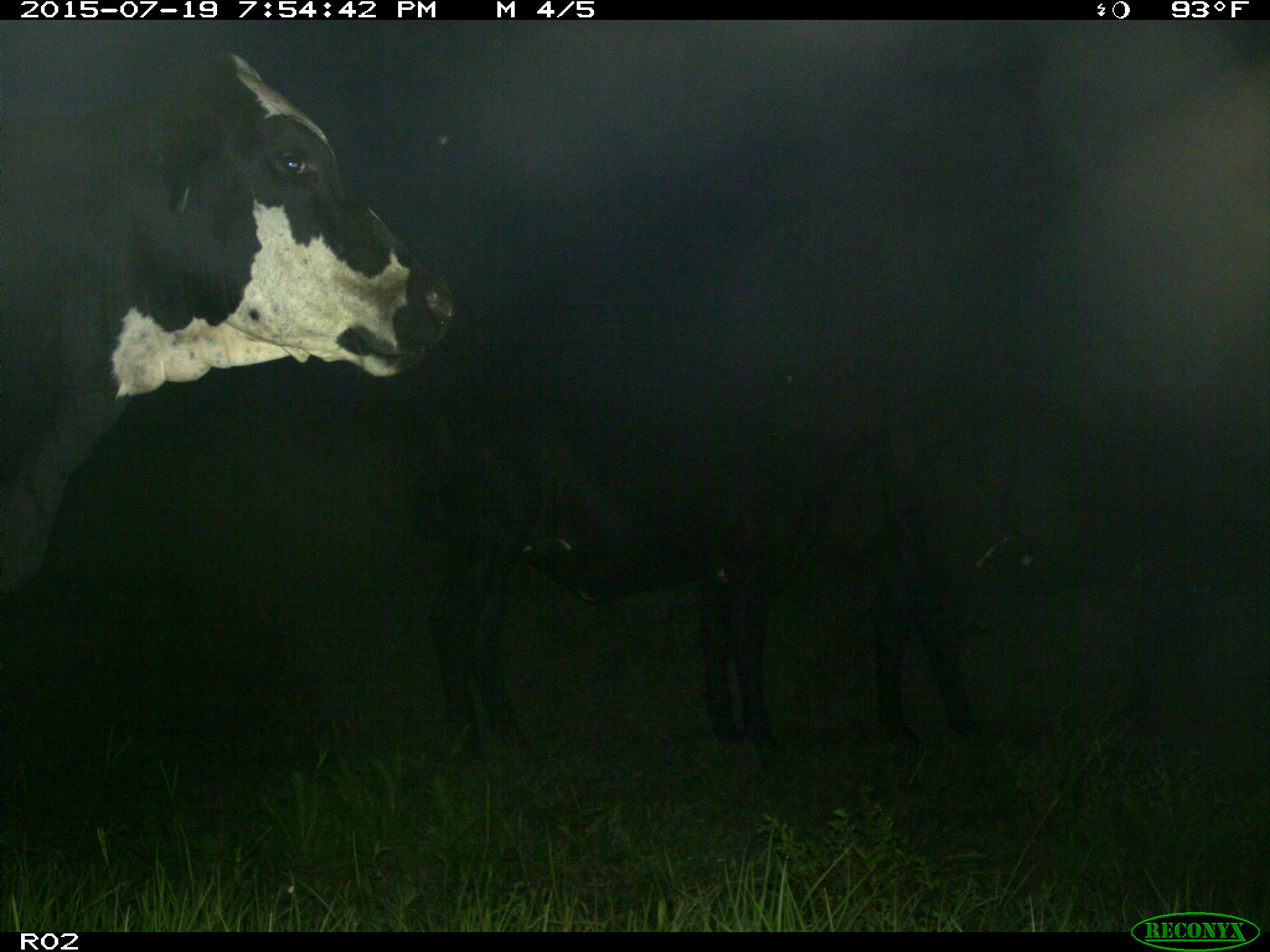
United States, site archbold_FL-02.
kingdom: Animalia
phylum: Chordata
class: Mammalia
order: Artiodactyla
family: Bovidae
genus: Bos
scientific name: Bos taurus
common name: domestic cow